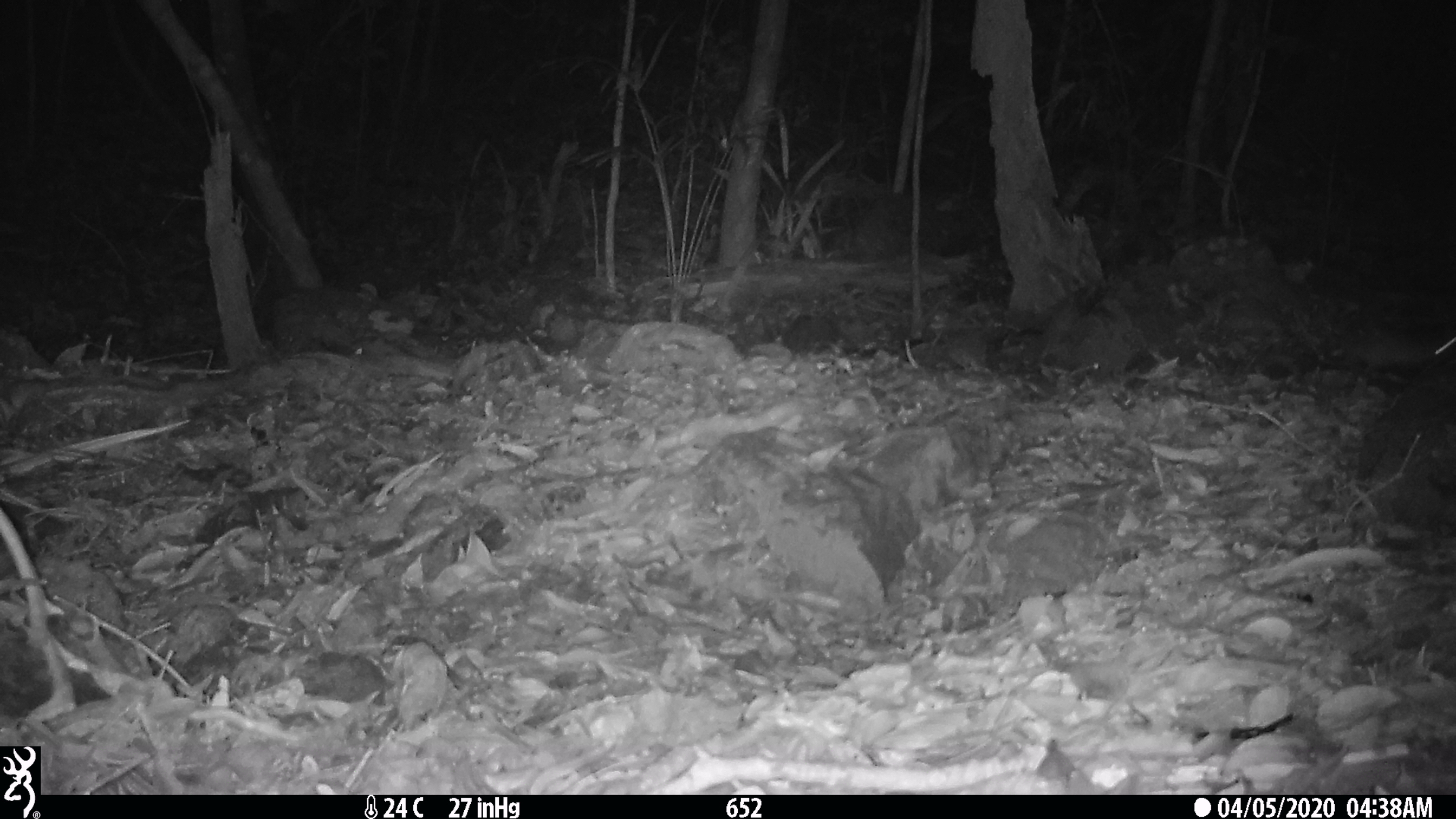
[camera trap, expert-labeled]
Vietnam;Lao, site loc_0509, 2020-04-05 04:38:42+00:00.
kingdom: Animalia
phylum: Chordata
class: Mammalia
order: Rodentia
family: Muridae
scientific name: Muridae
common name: old-world mice and rats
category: unidentified murid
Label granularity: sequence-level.